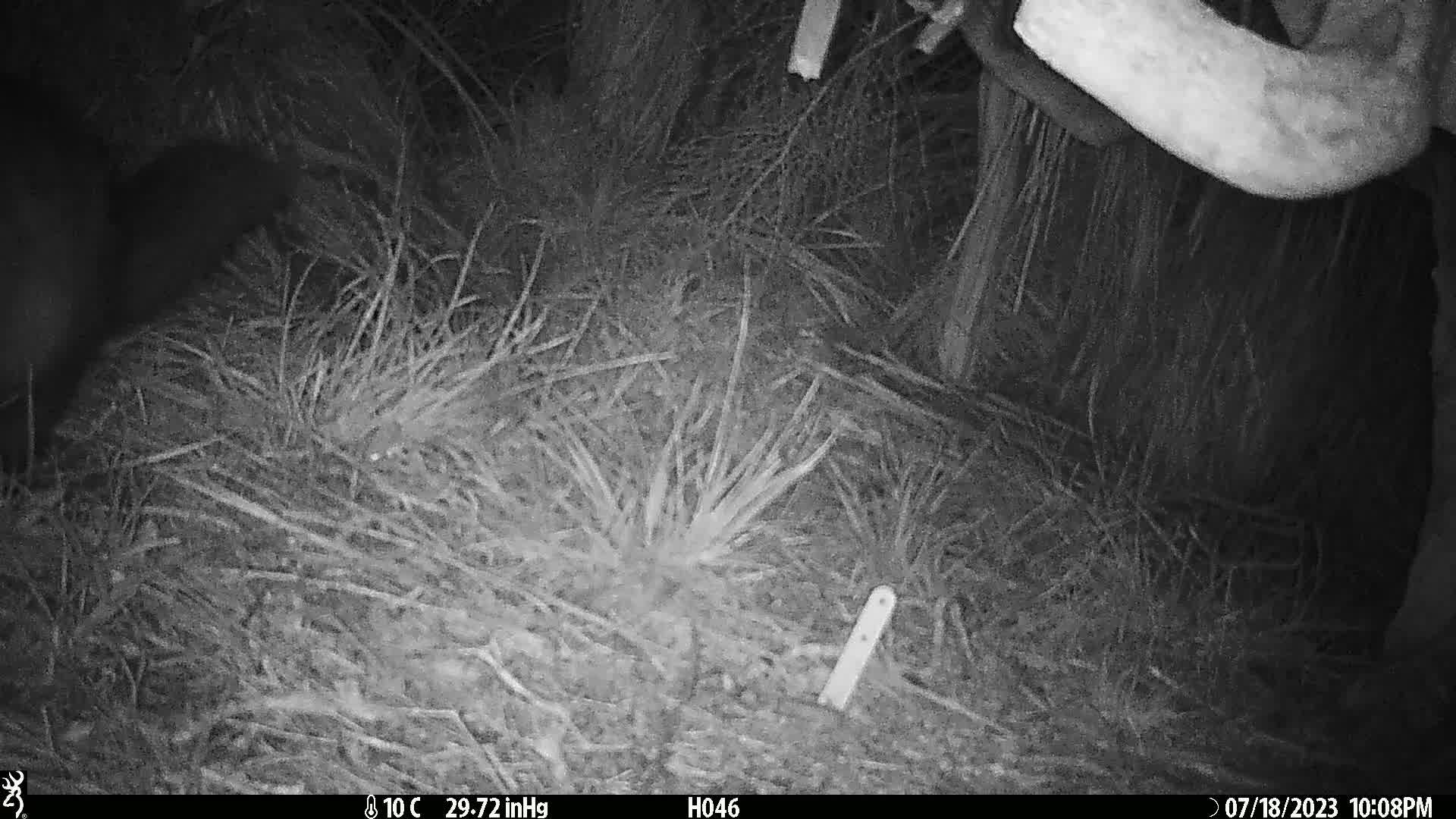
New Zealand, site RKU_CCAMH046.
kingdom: Animalia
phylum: Chordata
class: Mammalia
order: Diprotodontia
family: Phalangeridae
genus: Trichosurus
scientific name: Trichosurus vulpecula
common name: common brushtail possum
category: possum